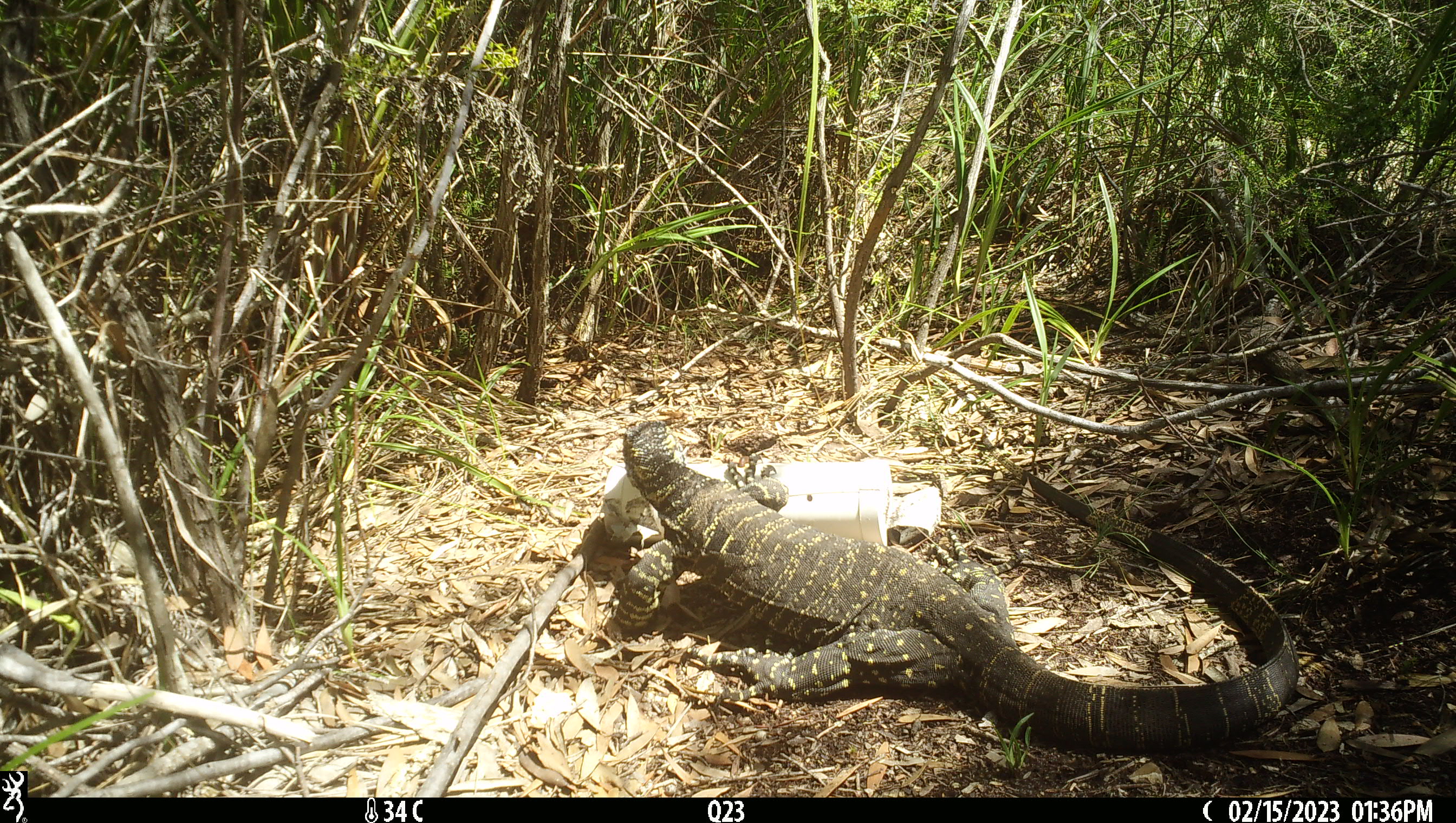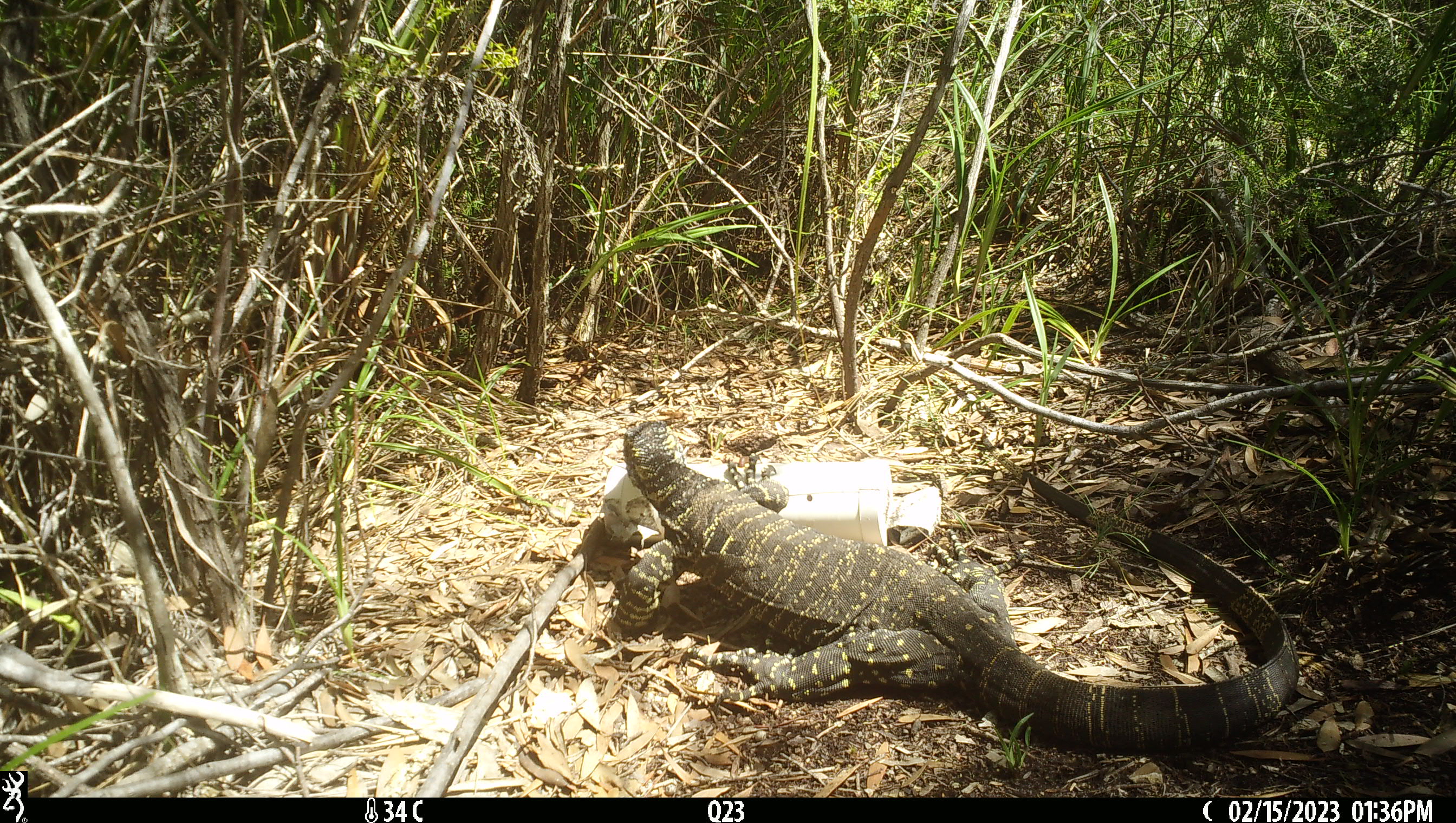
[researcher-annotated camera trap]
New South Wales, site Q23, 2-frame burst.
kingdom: Animalia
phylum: Chordata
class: Reptilia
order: Squamata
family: Varanidae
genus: Varanus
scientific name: Varanus varius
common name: lace monitor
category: goanna